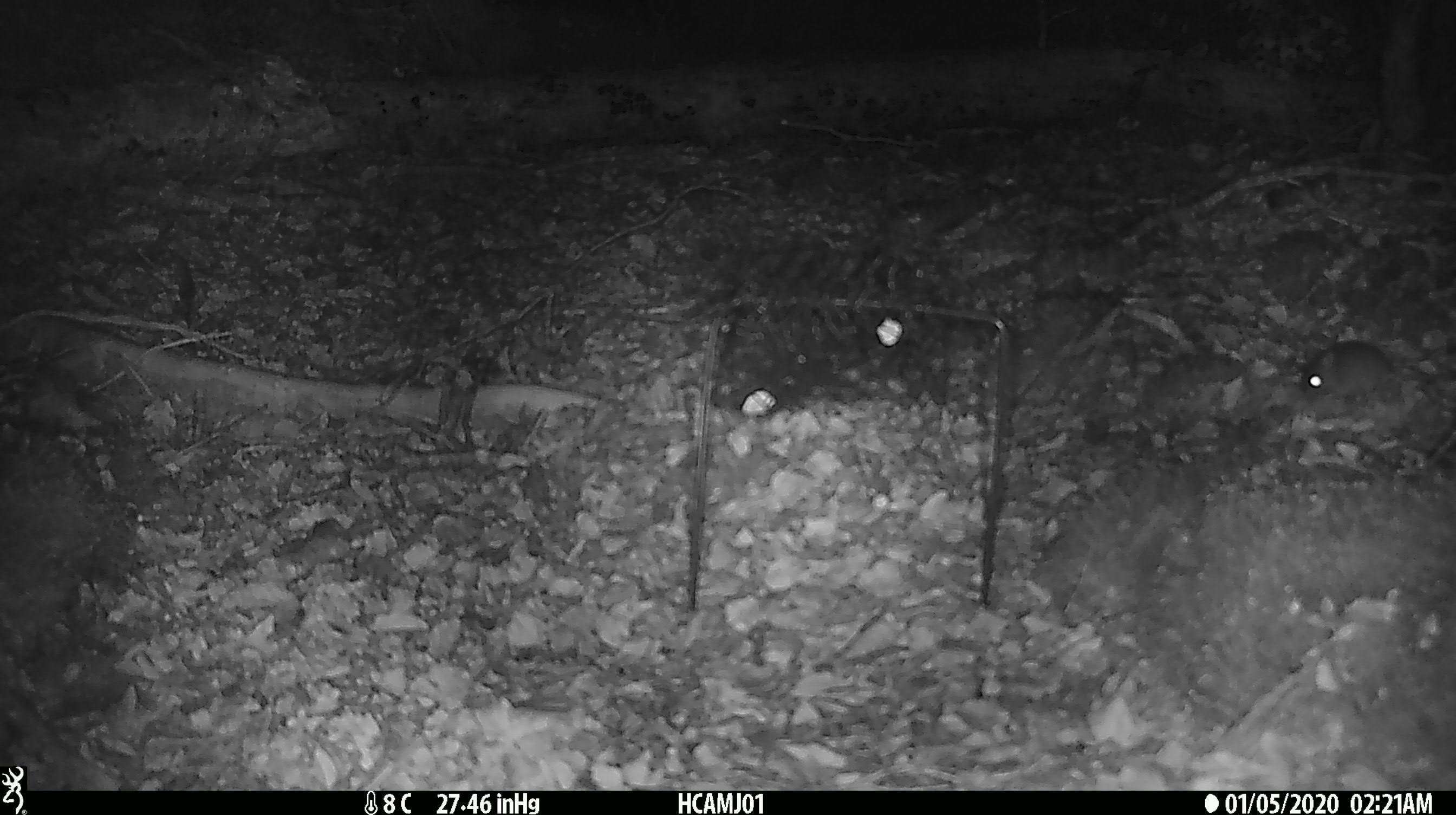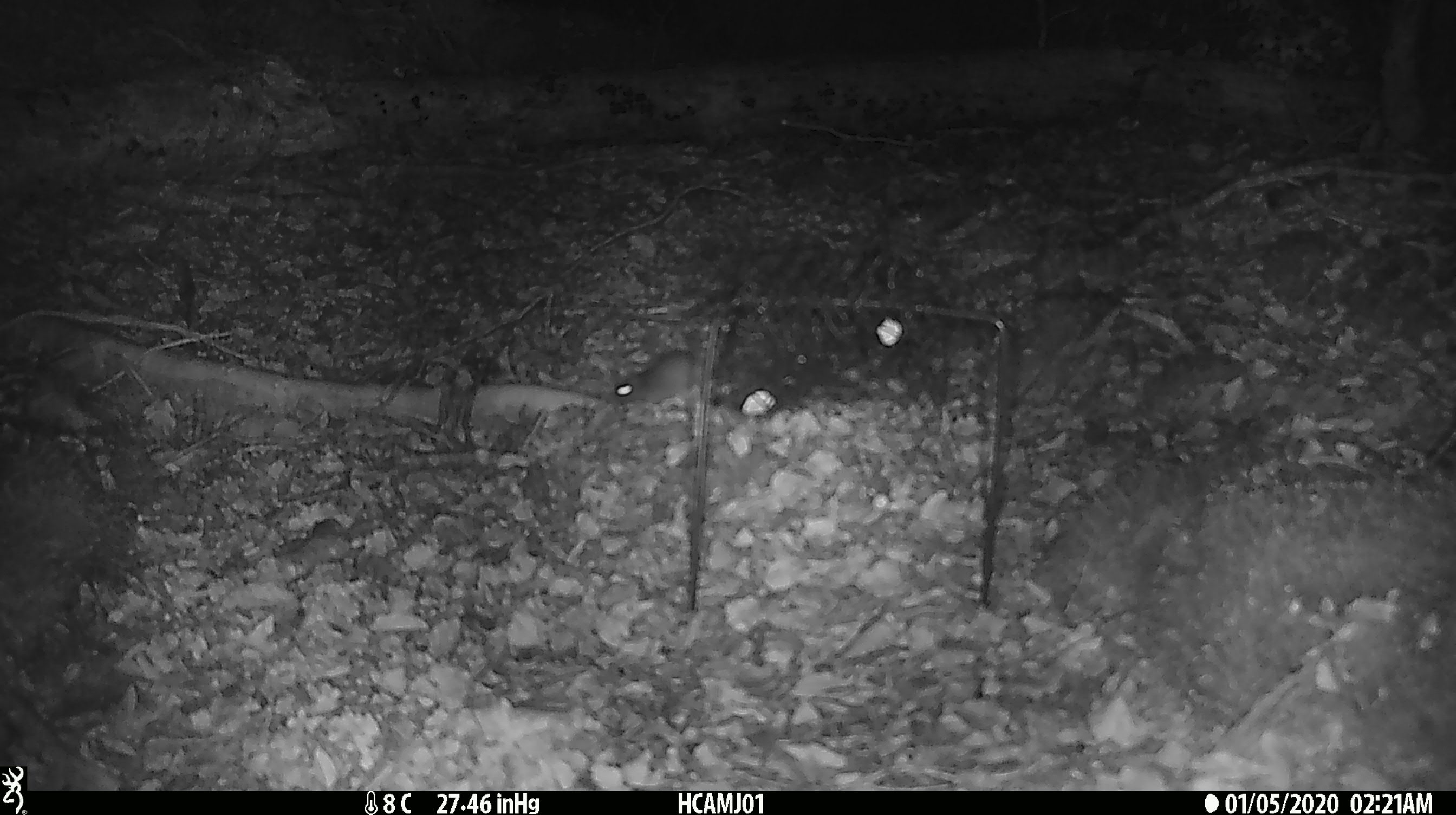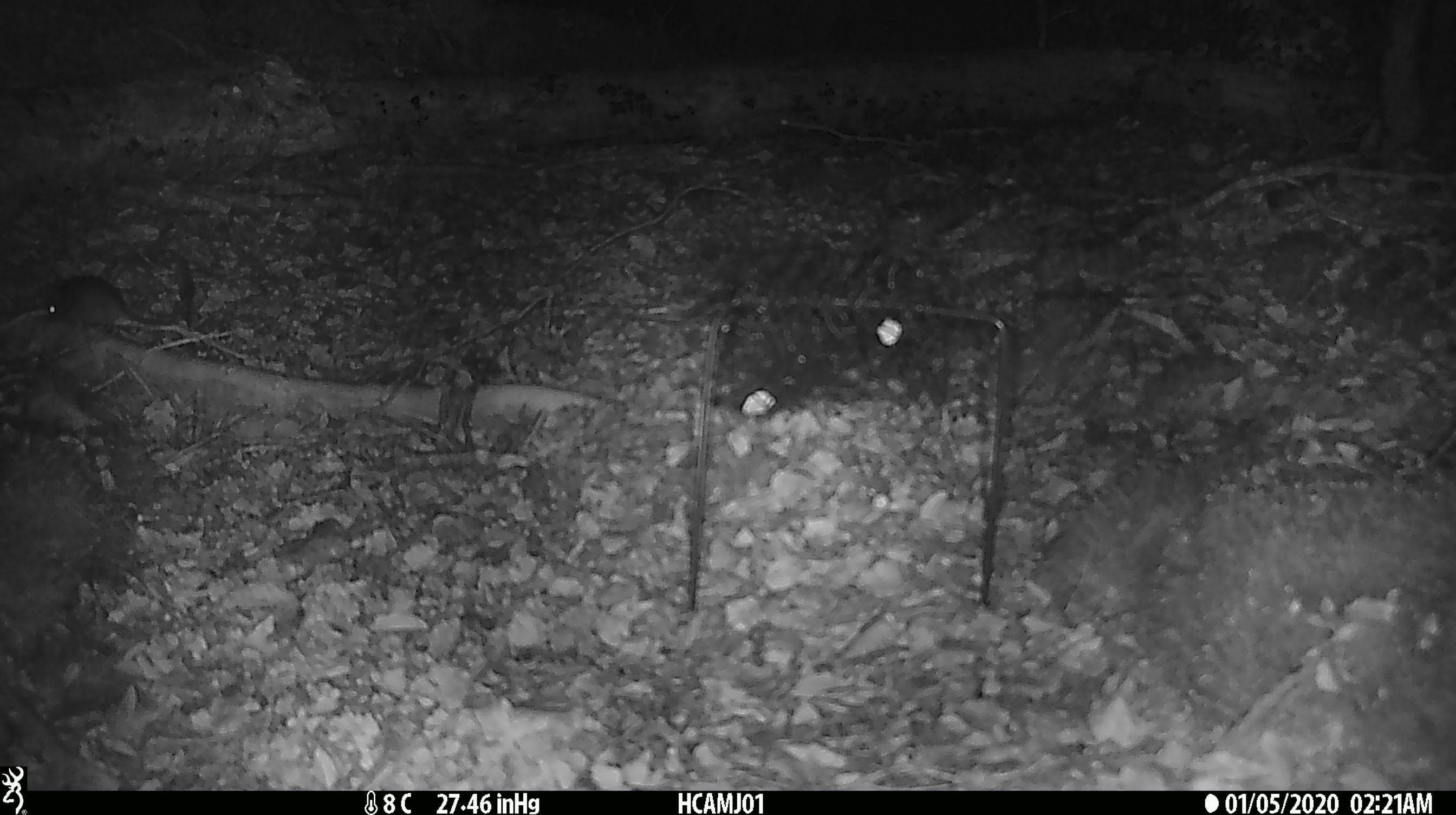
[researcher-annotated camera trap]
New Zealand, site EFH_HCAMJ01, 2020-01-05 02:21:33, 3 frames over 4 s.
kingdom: Animalia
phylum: Chordata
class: Mammalia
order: Rodentia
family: Muridae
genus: Mus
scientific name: Mus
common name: mouse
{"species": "mouse (Mus)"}